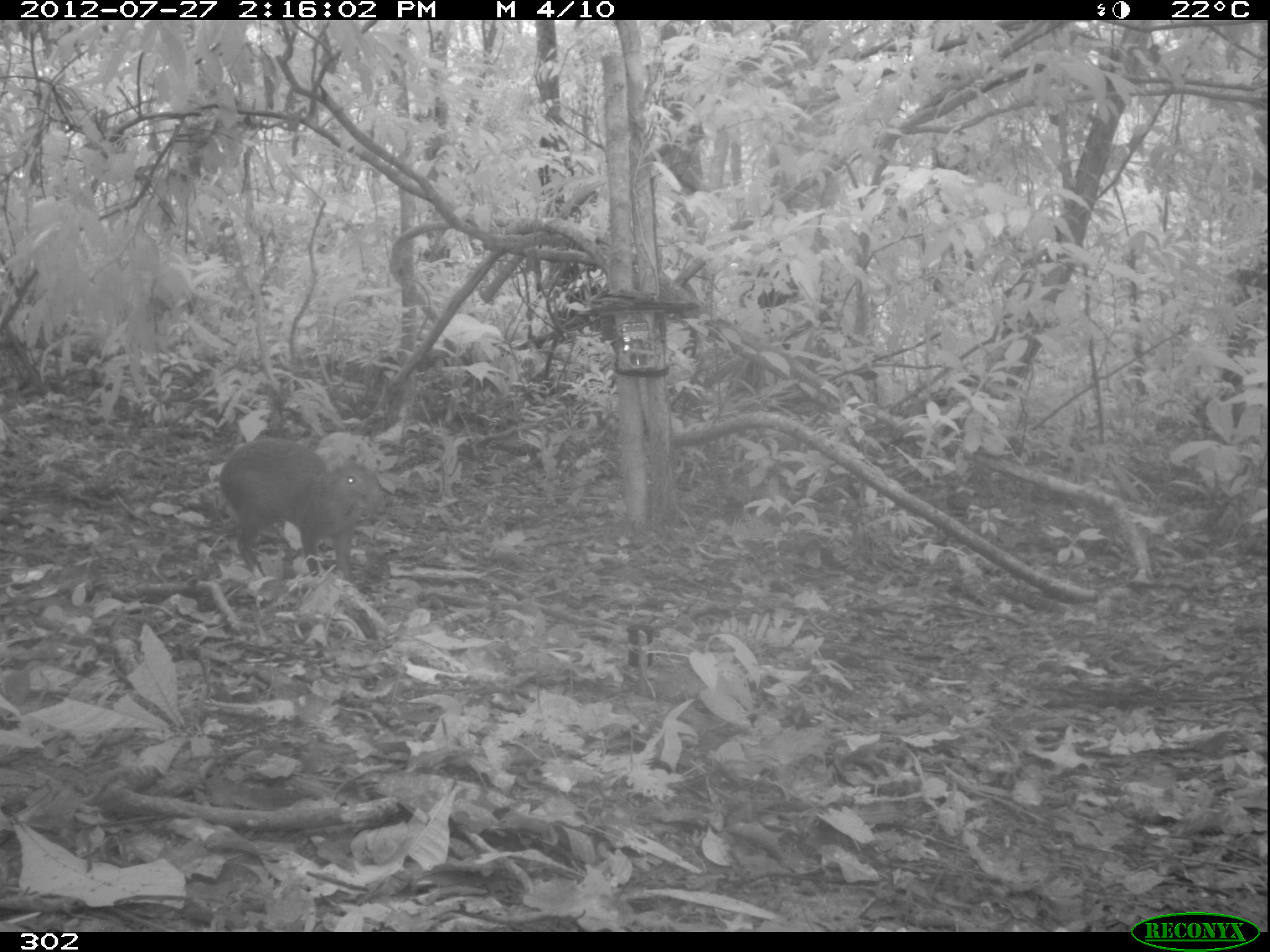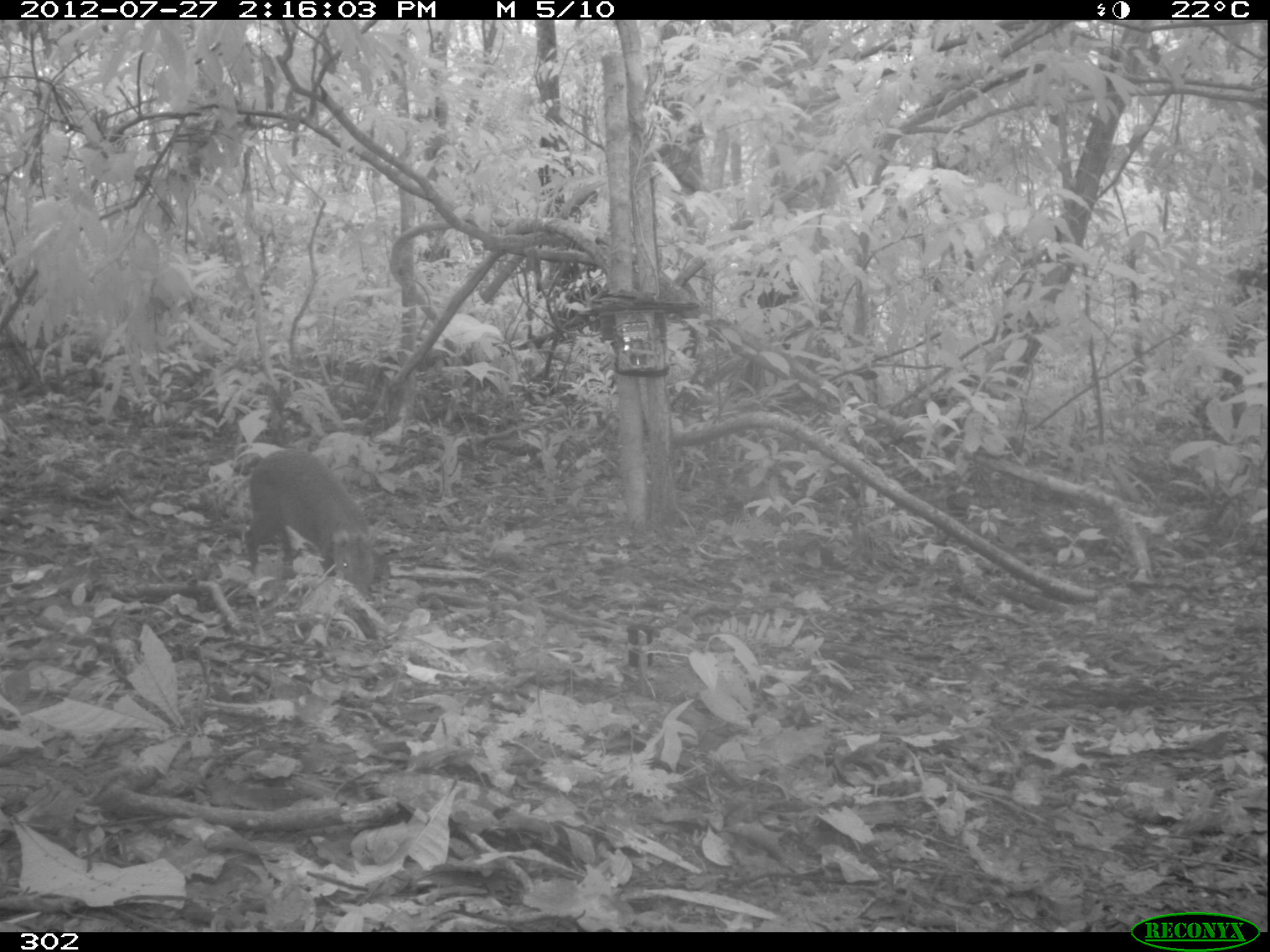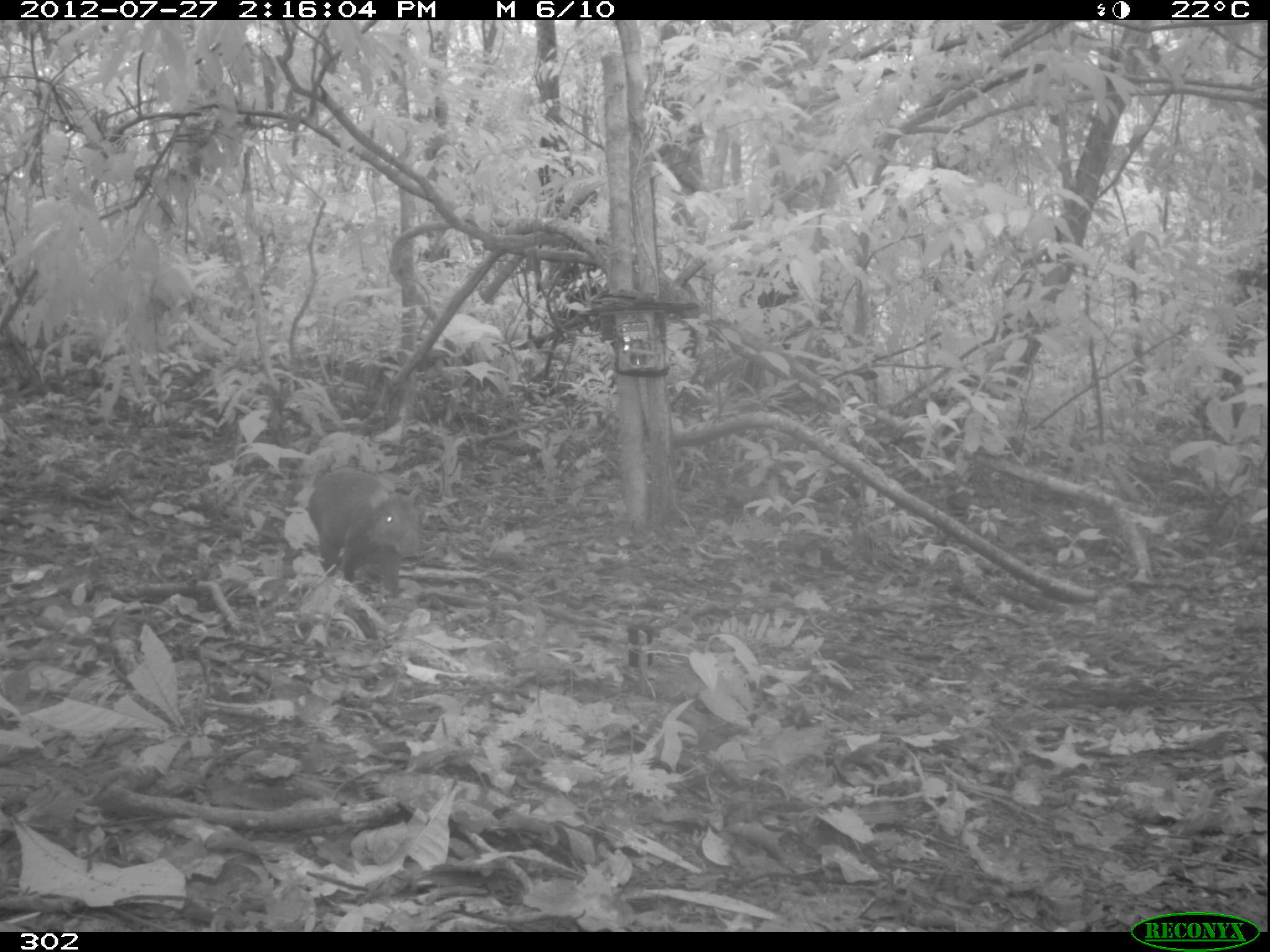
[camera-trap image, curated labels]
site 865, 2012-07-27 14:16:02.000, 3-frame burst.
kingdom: Animalia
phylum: Chordata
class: Mammalia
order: Rodentia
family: Dasyproctidae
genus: Dasyprocta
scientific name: Dasyprocta punctata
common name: central american agouti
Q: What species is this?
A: Dasyprocta punctata (central american agouti).